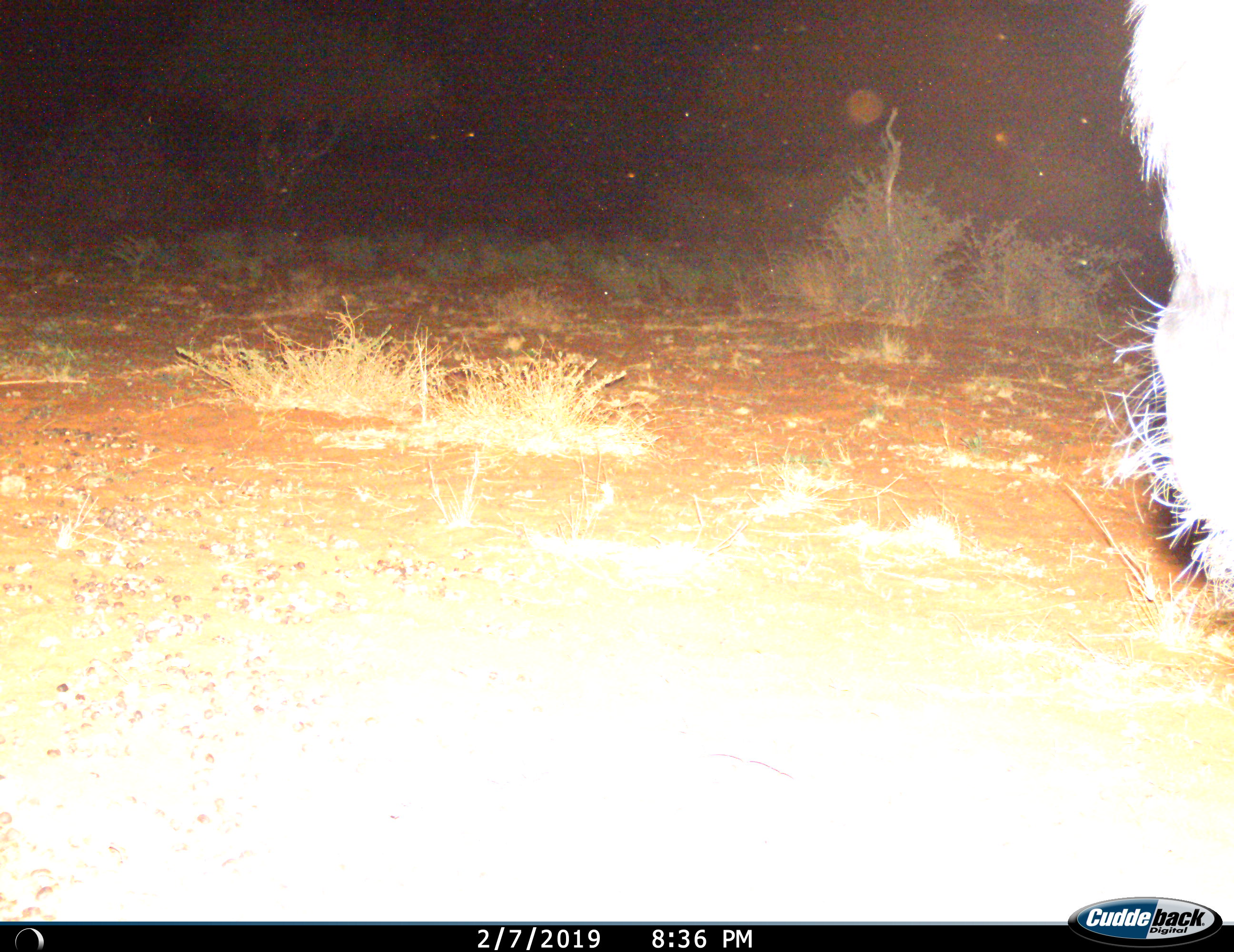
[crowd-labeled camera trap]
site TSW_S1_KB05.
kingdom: Animalia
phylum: Chordata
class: Mammalia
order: Artiodactyla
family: Bovidae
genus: Connochaetes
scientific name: Connochaetes taurinus taurinus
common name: blue wildebeest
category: wildebeestblue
Wildebeestblue (blue wildebeest) (Connochaetes taurinus taurinus), count 1. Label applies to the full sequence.